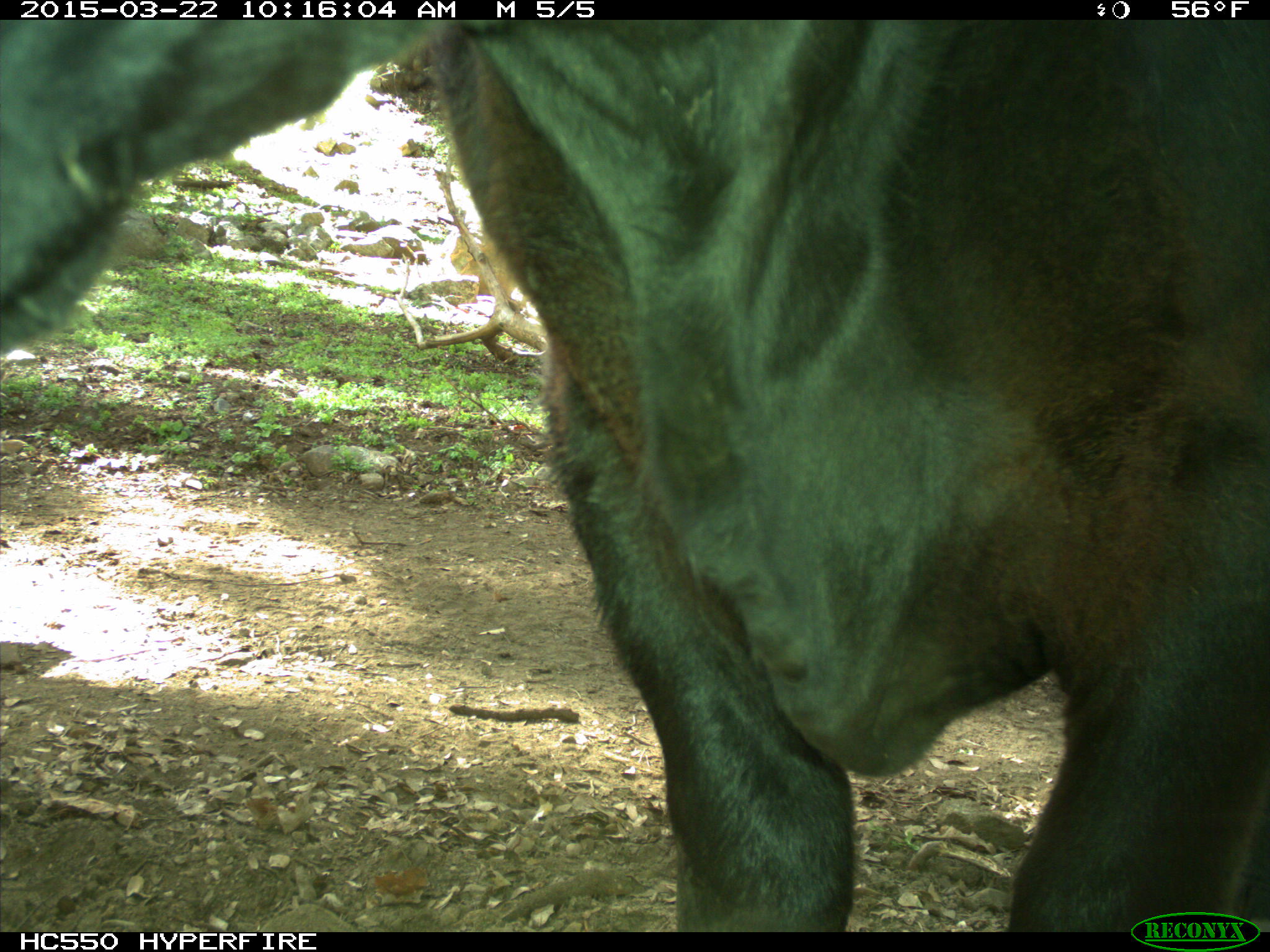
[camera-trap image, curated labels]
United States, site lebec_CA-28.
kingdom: Animalia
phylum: Chordata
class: Mammalia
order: Artiodactyla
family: Bovidae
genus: Bos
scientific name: Bos taurus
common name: domestic cow